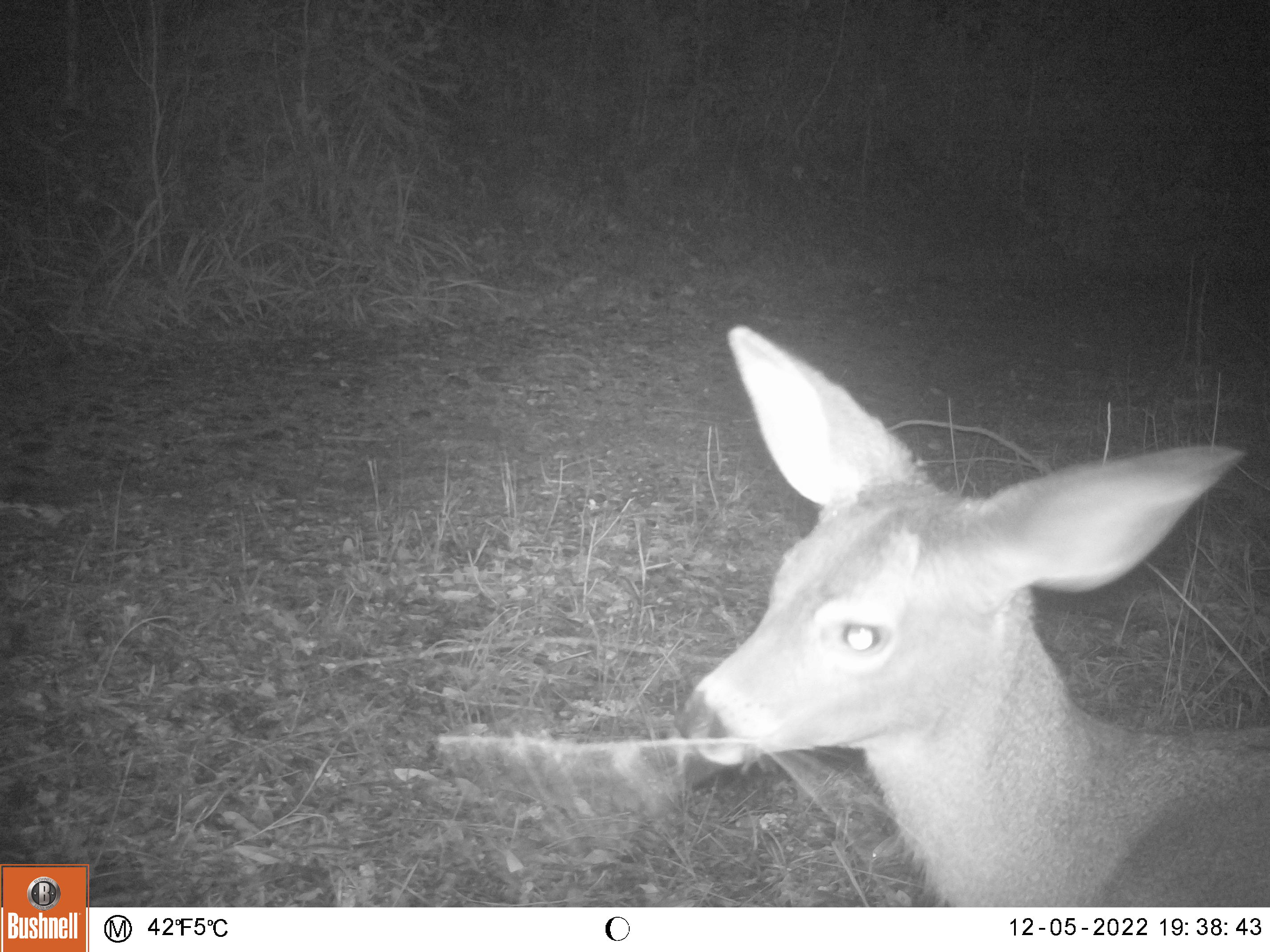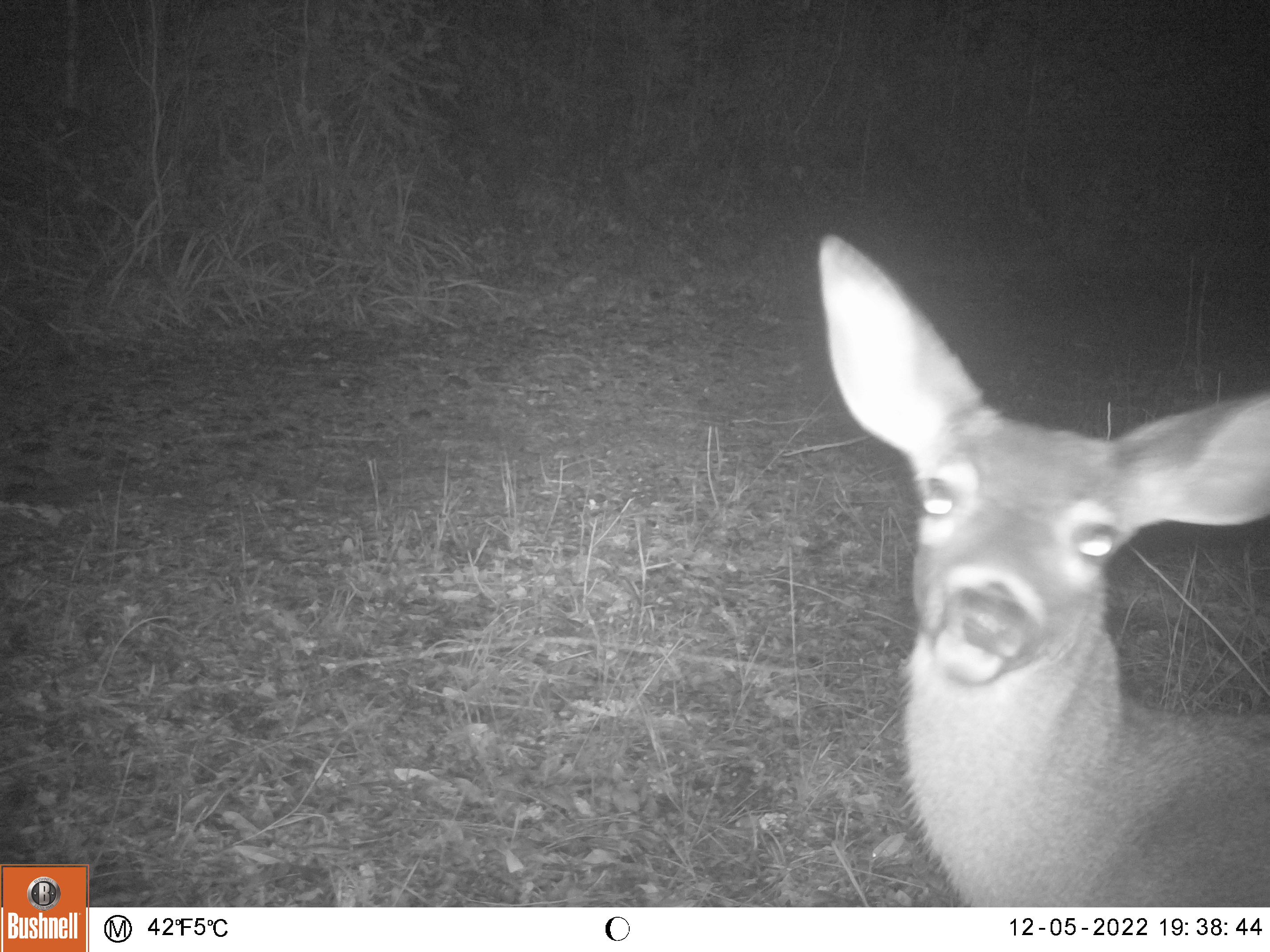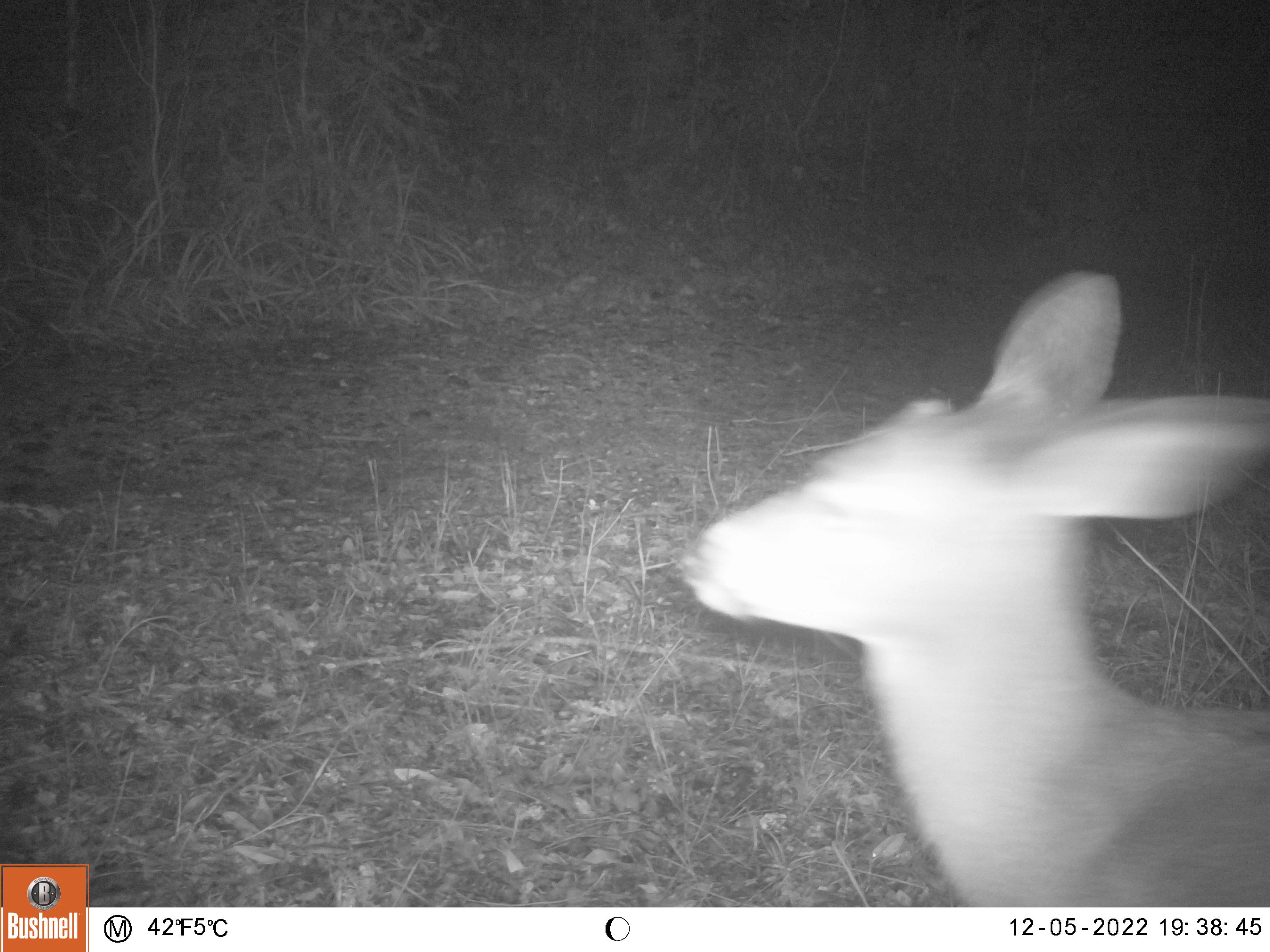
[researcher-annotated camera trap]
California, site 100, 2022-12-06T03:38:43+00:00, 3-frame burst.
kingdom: Animalia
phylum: Chordata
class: Mammalia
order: Artiodactyla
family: Cervidae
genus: Odocoileus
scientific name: Odocoileus hemionus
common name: mule deer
Mule deer (Odocoileus hemionus).